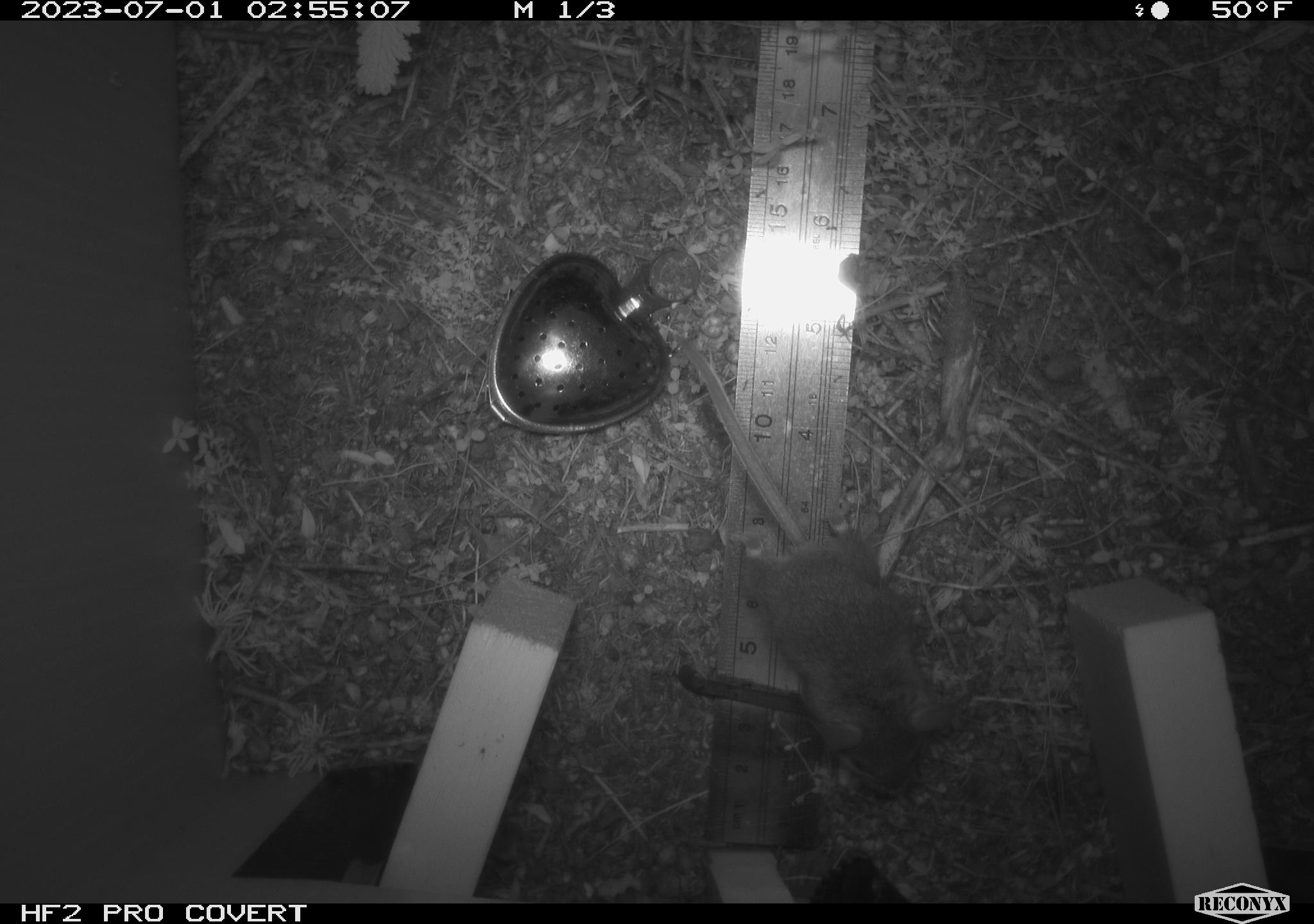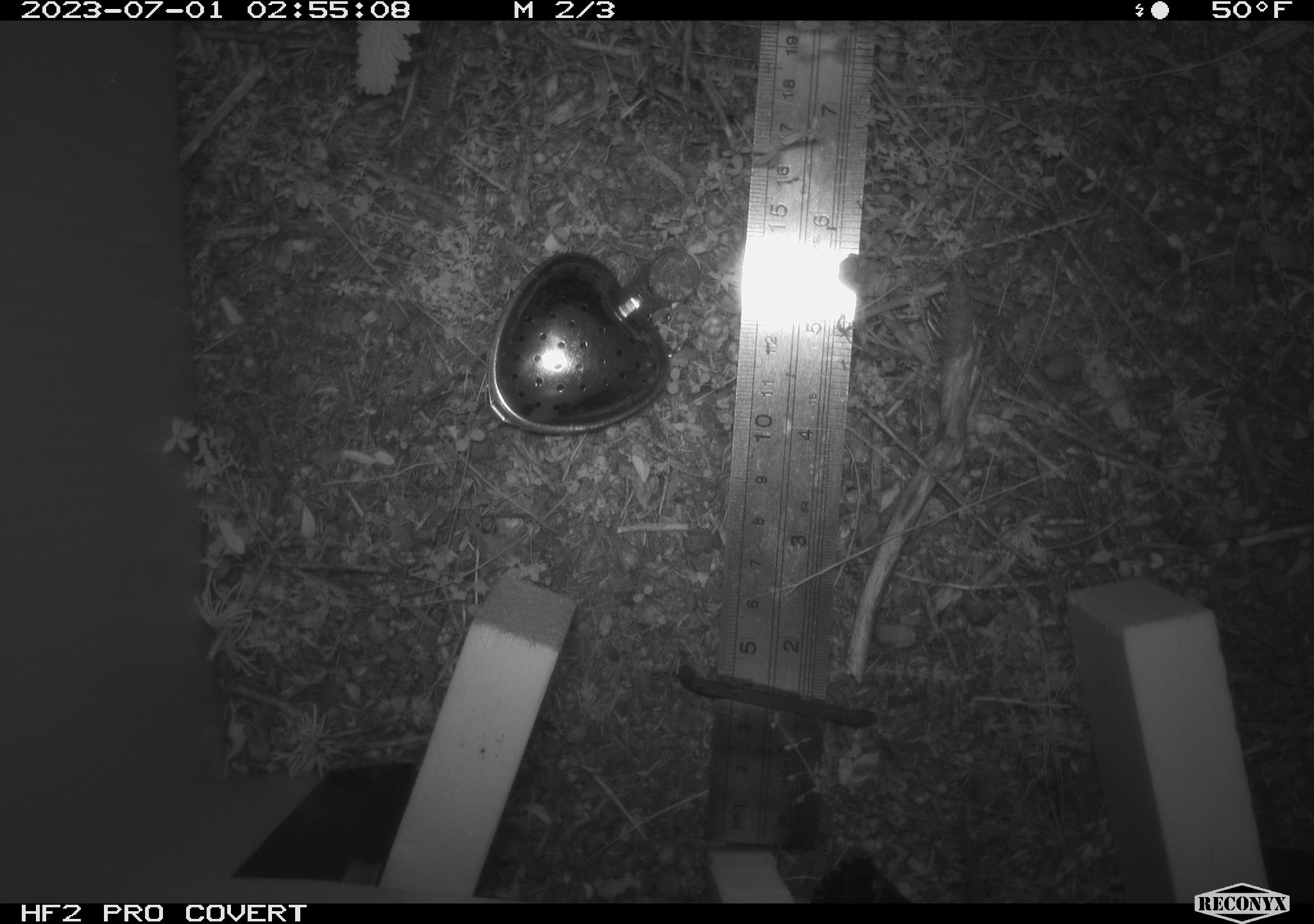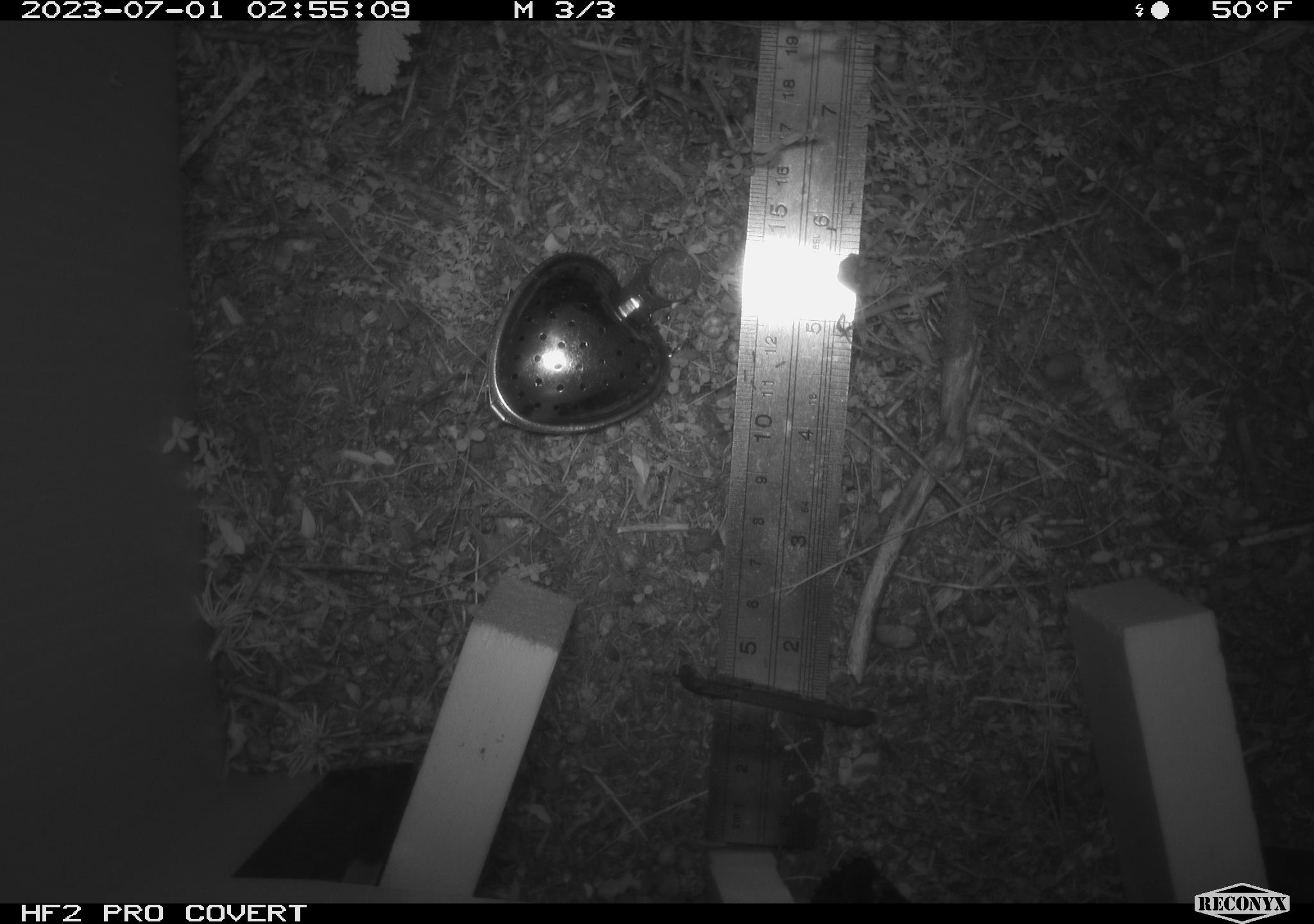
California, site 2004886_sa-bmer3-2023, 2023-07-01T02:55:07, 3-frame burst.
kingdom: Animalia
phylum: Chordata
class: Mammalia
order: Rodentia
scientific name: Rodentia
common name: mouse species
Mouse species (Rodentia).